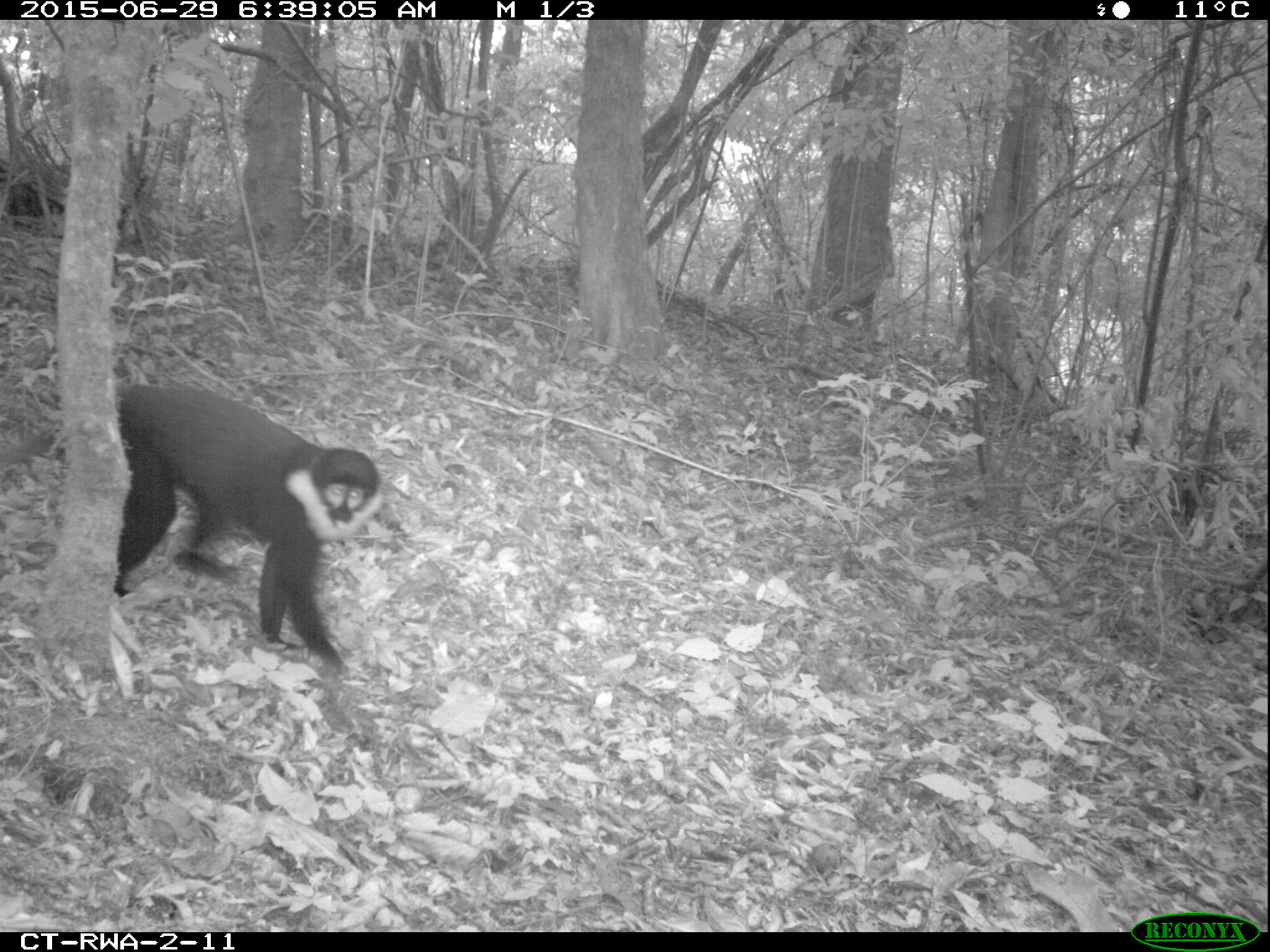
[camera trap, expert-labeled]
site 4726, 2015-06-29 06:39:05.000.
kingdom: Animalia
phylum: Chordata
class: Mammalia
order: Primates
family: Cercopithecidae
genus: Allochrocebus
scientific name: Allochrocebus lhoesti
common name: l'hoest's monkey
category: cercopithecus lhoesti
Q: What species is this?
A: Cercopithecus lhoesti (l'hoest's monkey) (Allochrocebus lhoesti).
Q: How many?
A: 1.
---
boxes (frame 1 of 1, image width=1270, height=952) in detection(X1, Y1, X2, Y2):
cercopithecus lhoesti: detection(1, 382, 386, 673)